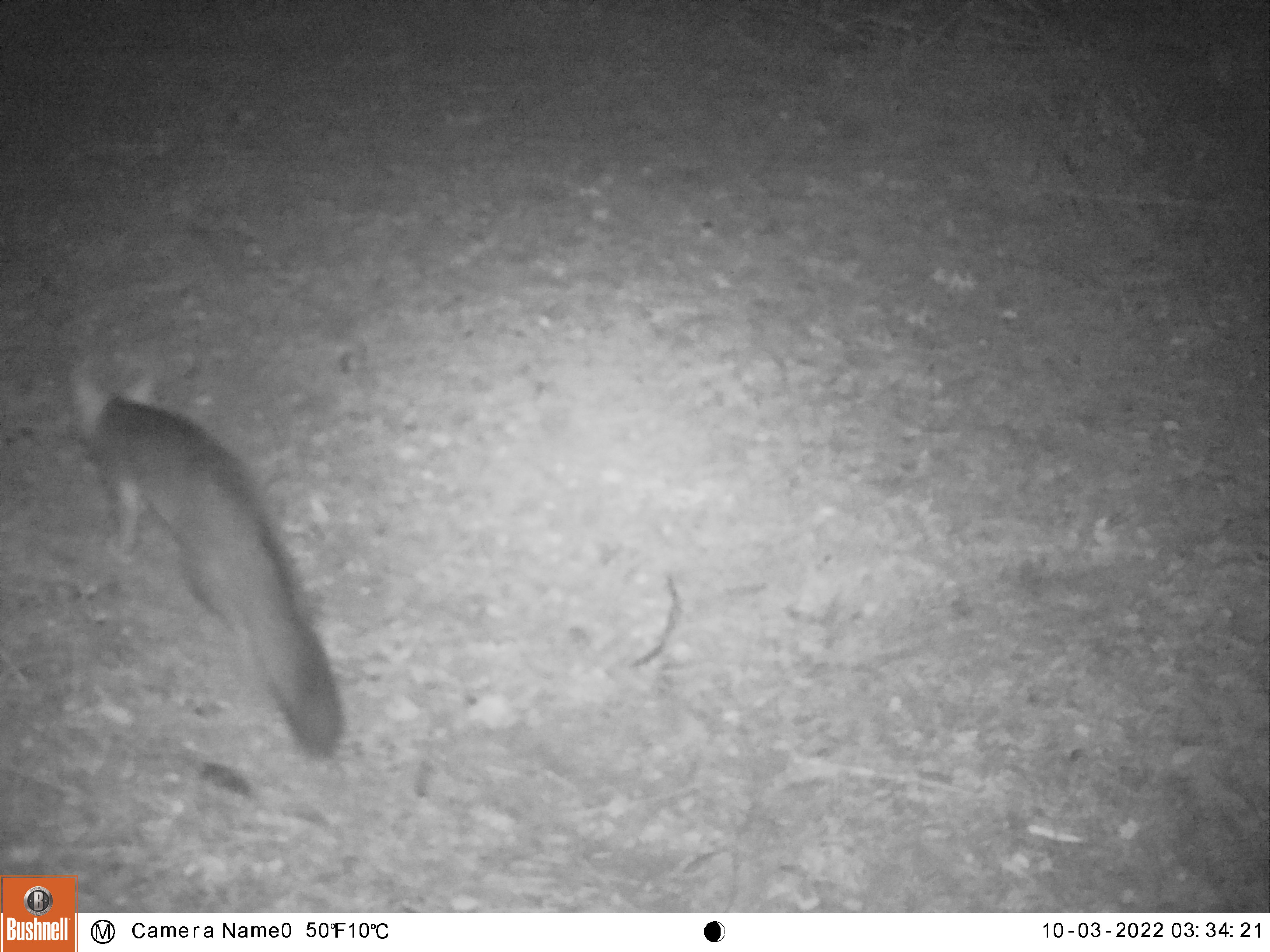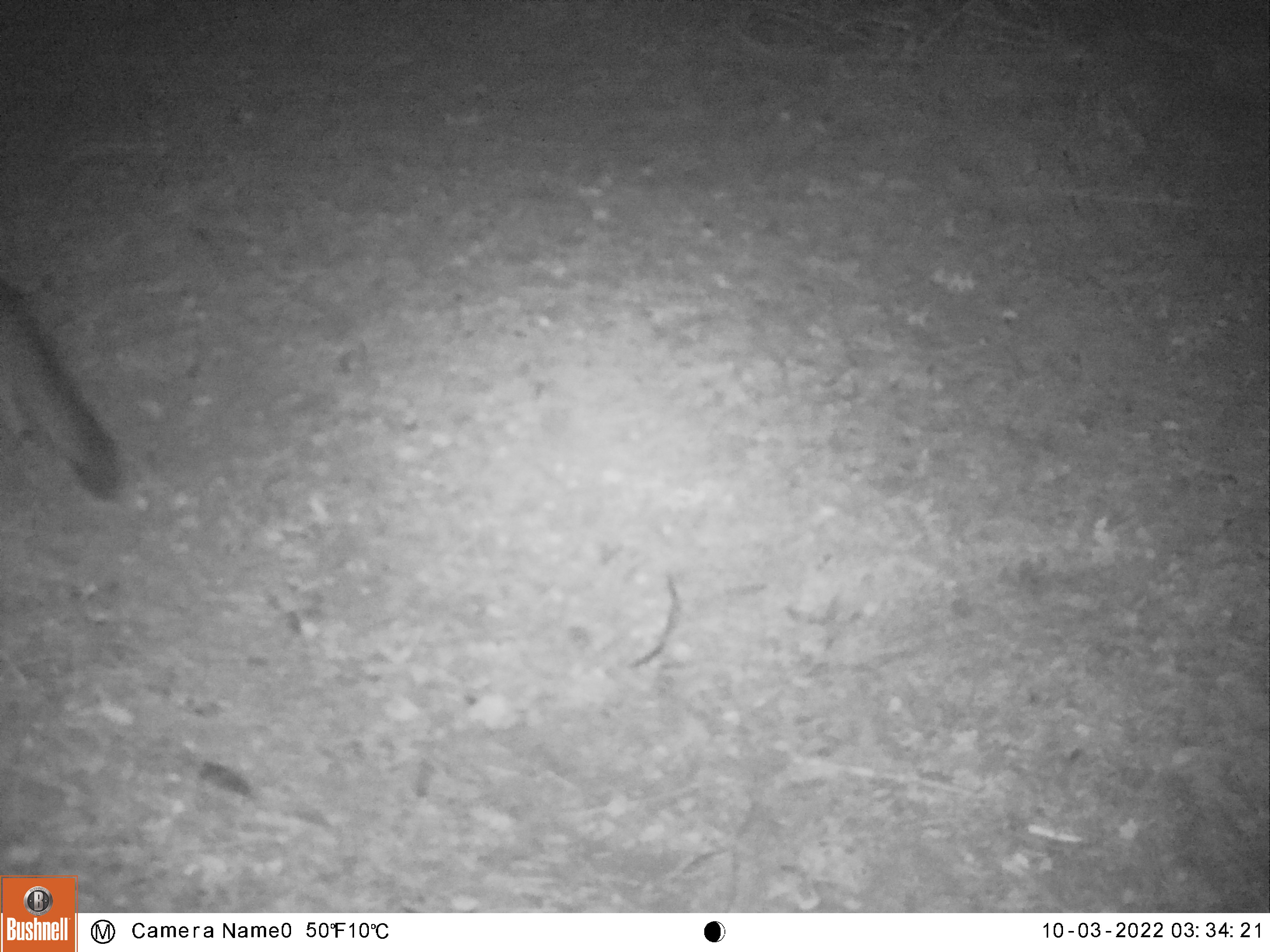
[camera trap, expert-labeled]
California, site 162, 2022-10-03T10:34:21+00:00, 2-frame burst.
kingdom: Animalia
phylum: Chordata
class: Mammalia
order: Carnivora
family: Canidae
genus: Urocyon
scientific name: Urocyon cinereoargenteus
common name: gray fox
Gray fox (Urocyon cinereoargenteus).